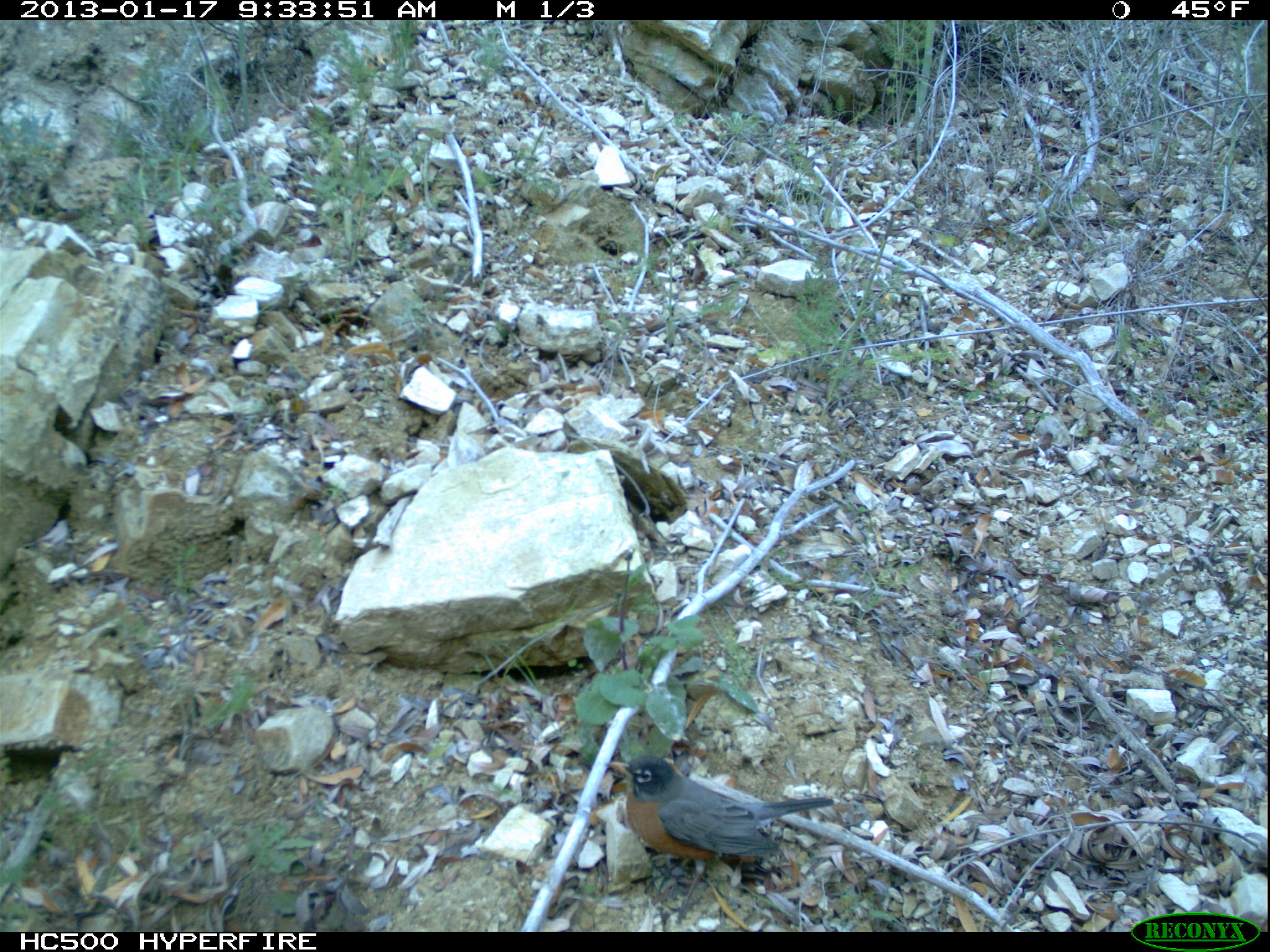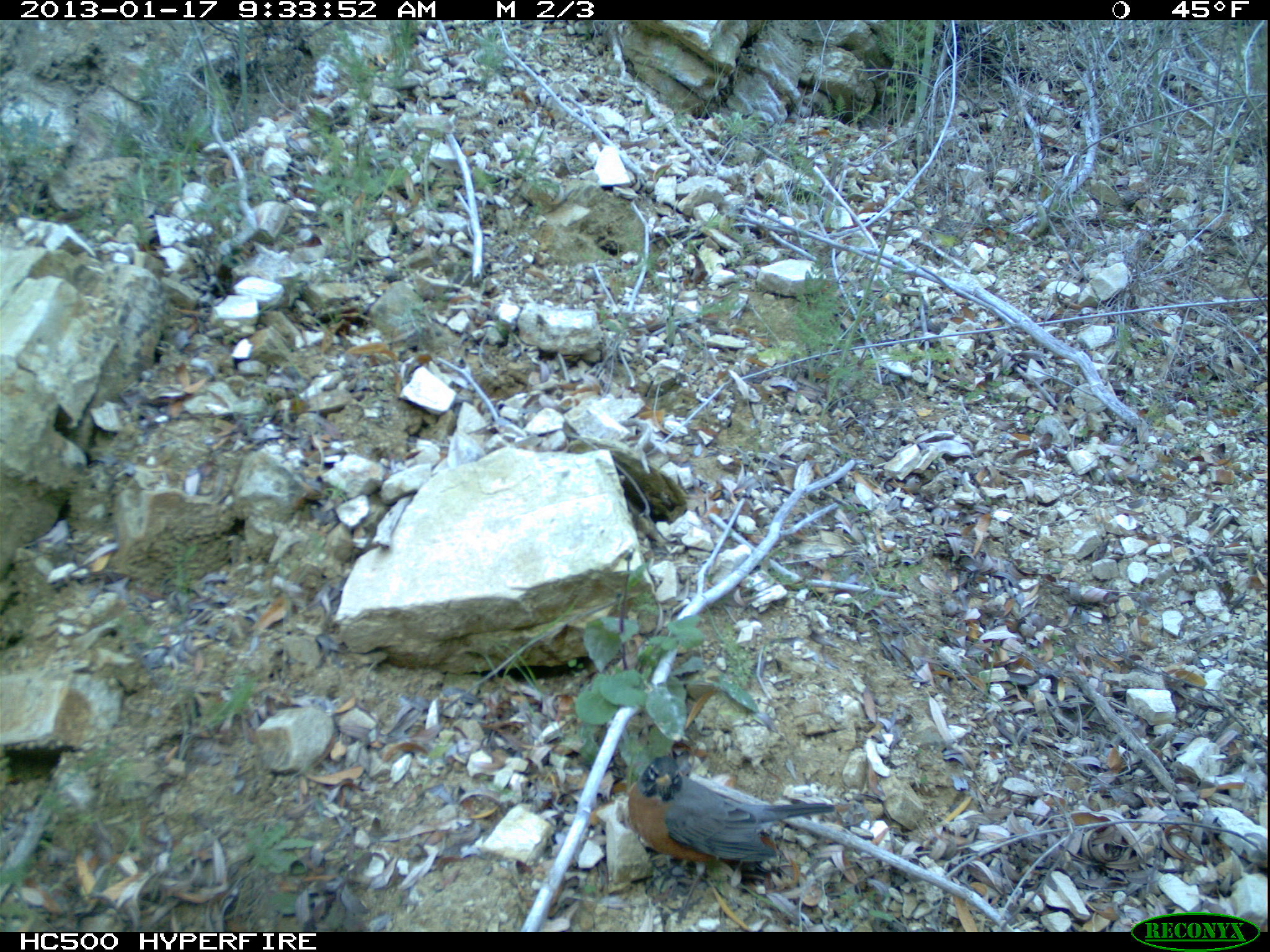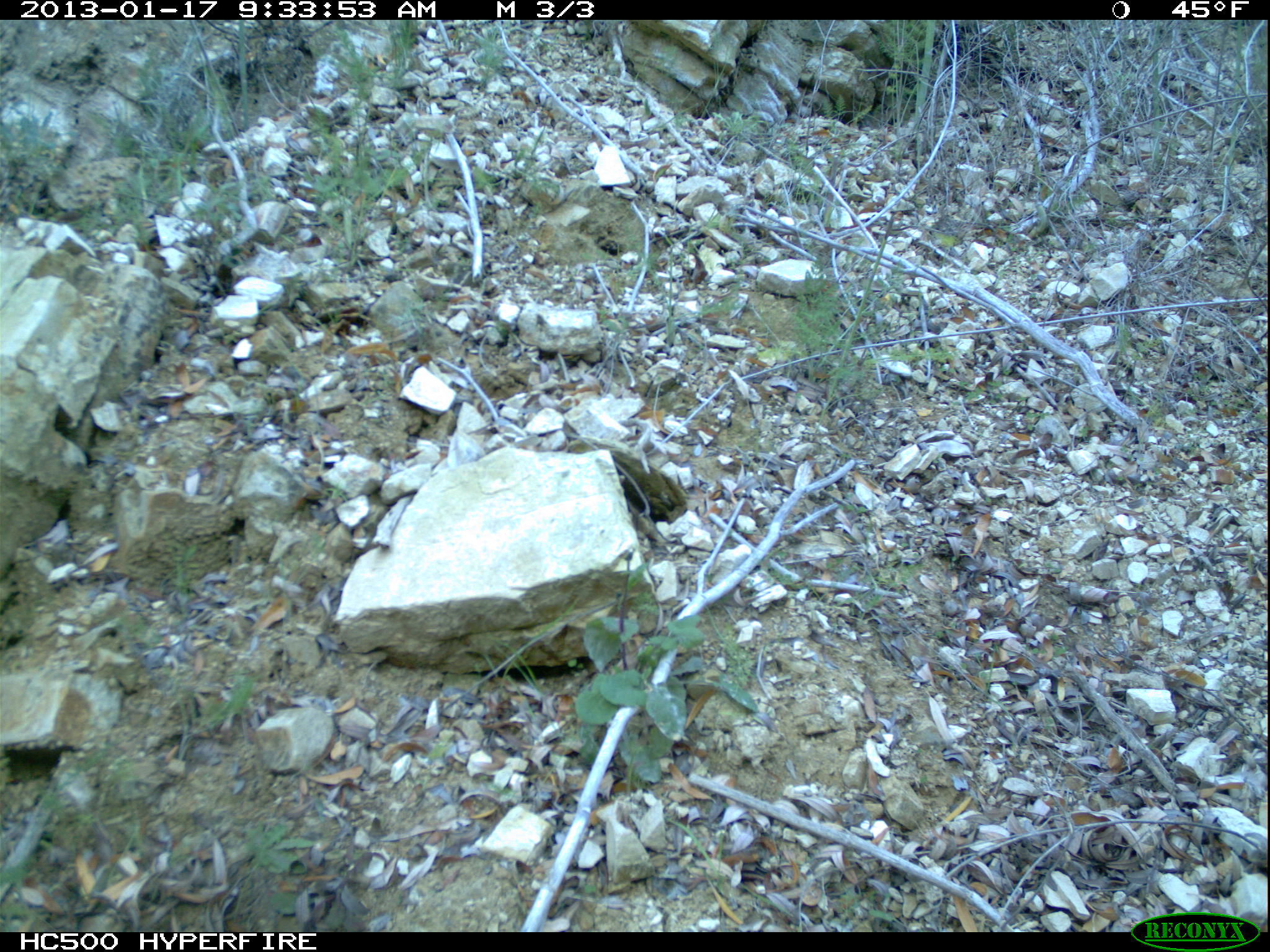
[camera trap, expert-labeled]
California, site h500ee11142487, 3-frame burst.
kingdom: Animalia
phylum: Chordata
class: Aves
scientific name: Aves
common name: bird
Bird (Aves).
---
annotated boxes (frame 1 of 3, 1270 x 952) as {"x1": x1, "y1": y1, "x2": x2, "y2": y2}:
bird: {"x1": 606, "y1": 754, "x2": 834, "y2": 924}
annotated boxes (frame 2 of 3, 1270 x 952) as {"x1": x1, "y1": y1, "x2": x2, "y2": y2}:
bird: {"x1": 626, "y1": 755, "x2": 833, "y2": 922}